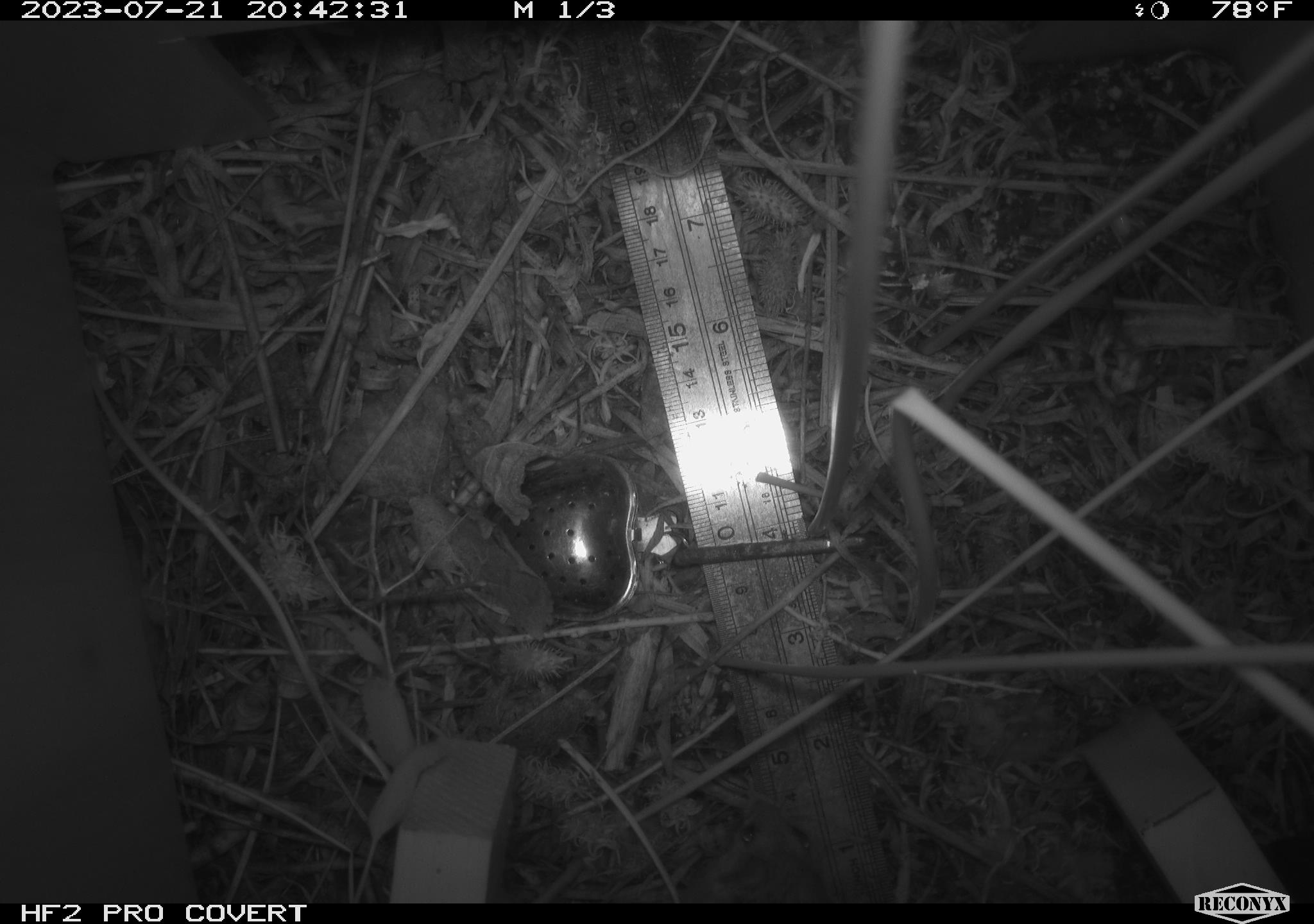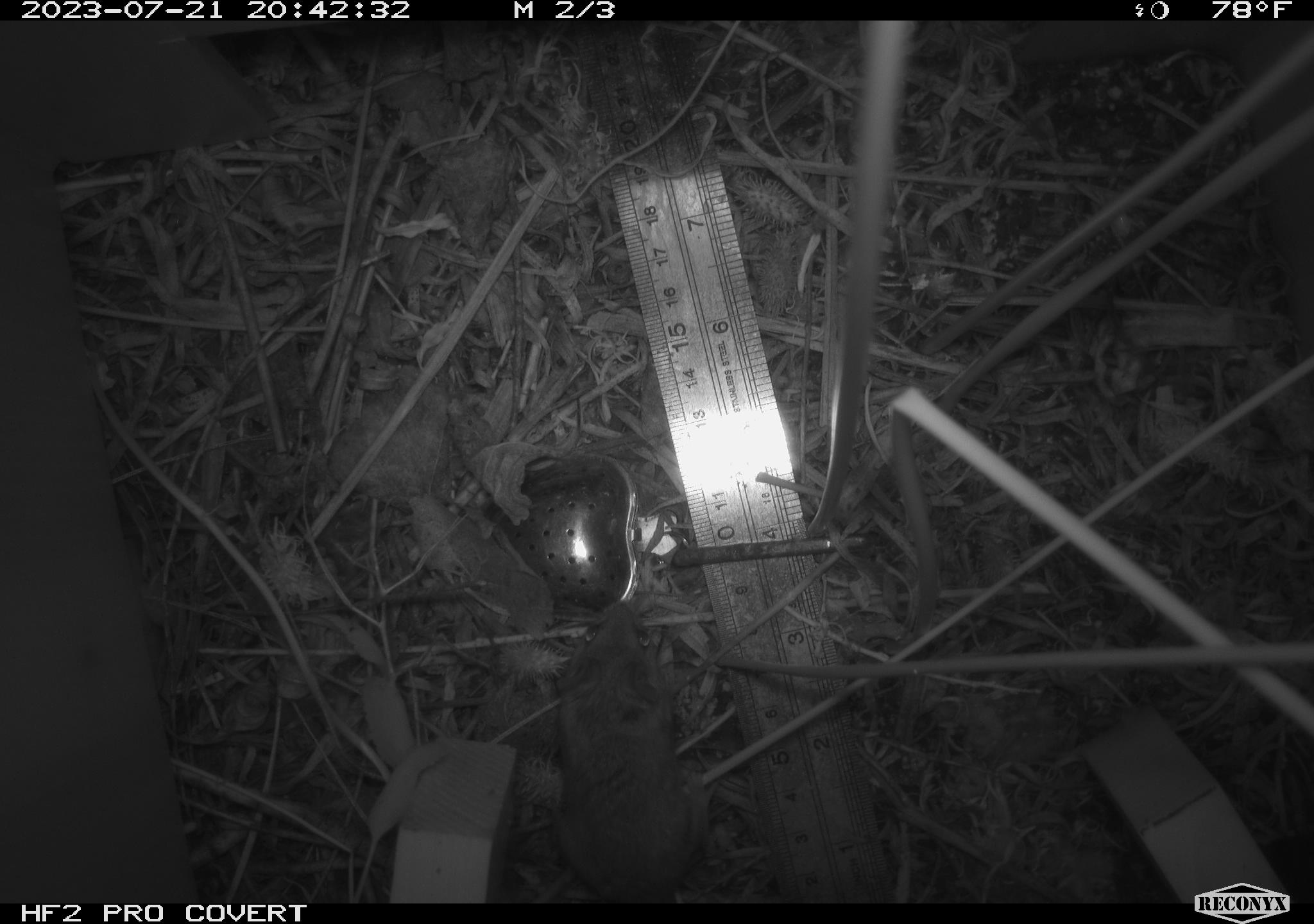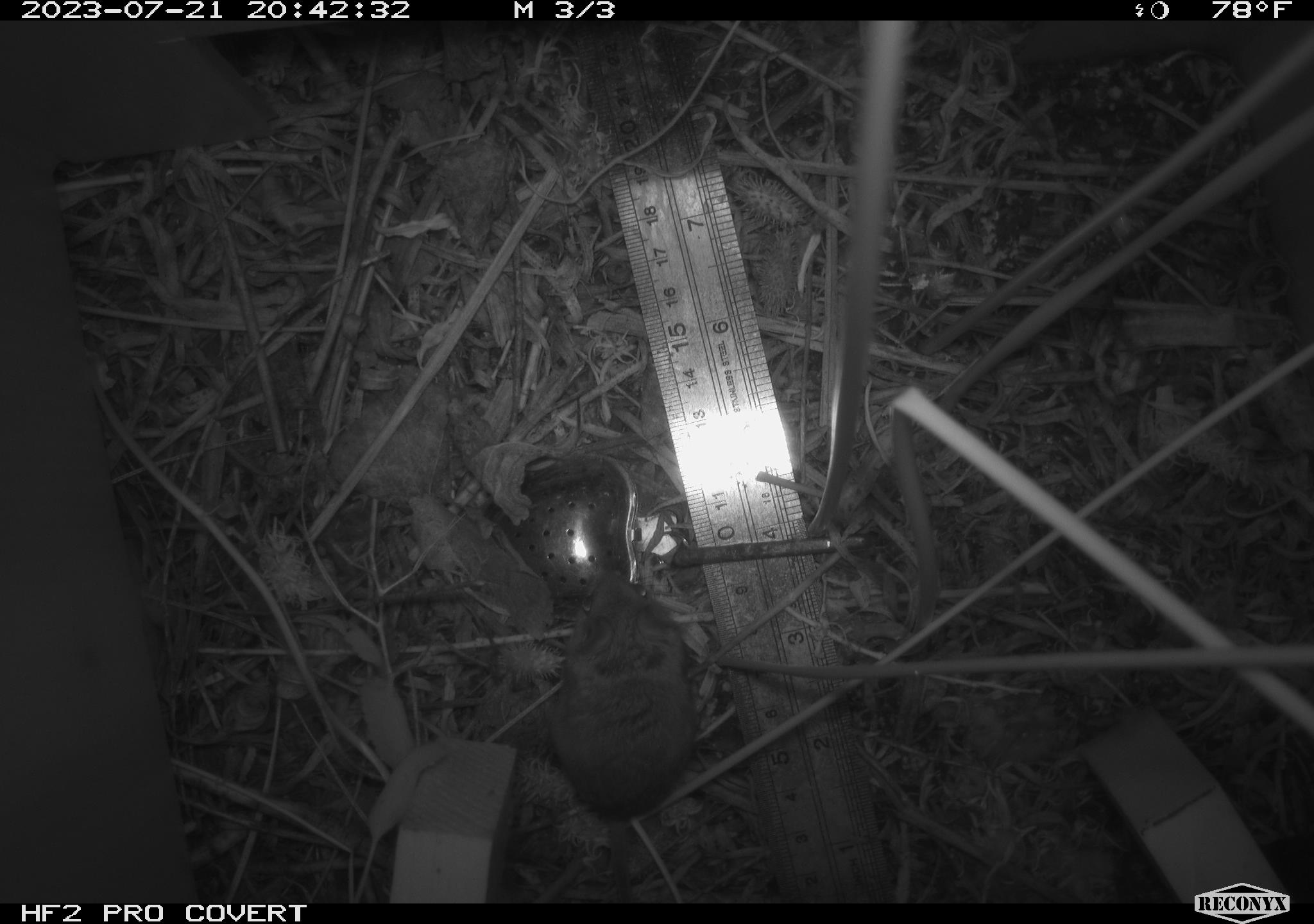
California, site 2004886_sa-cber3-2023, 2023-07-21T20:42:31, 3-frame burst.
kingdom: Animalia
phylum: Chordata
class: Mammalia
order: Rodentia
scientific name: Rodentia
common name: mouse species